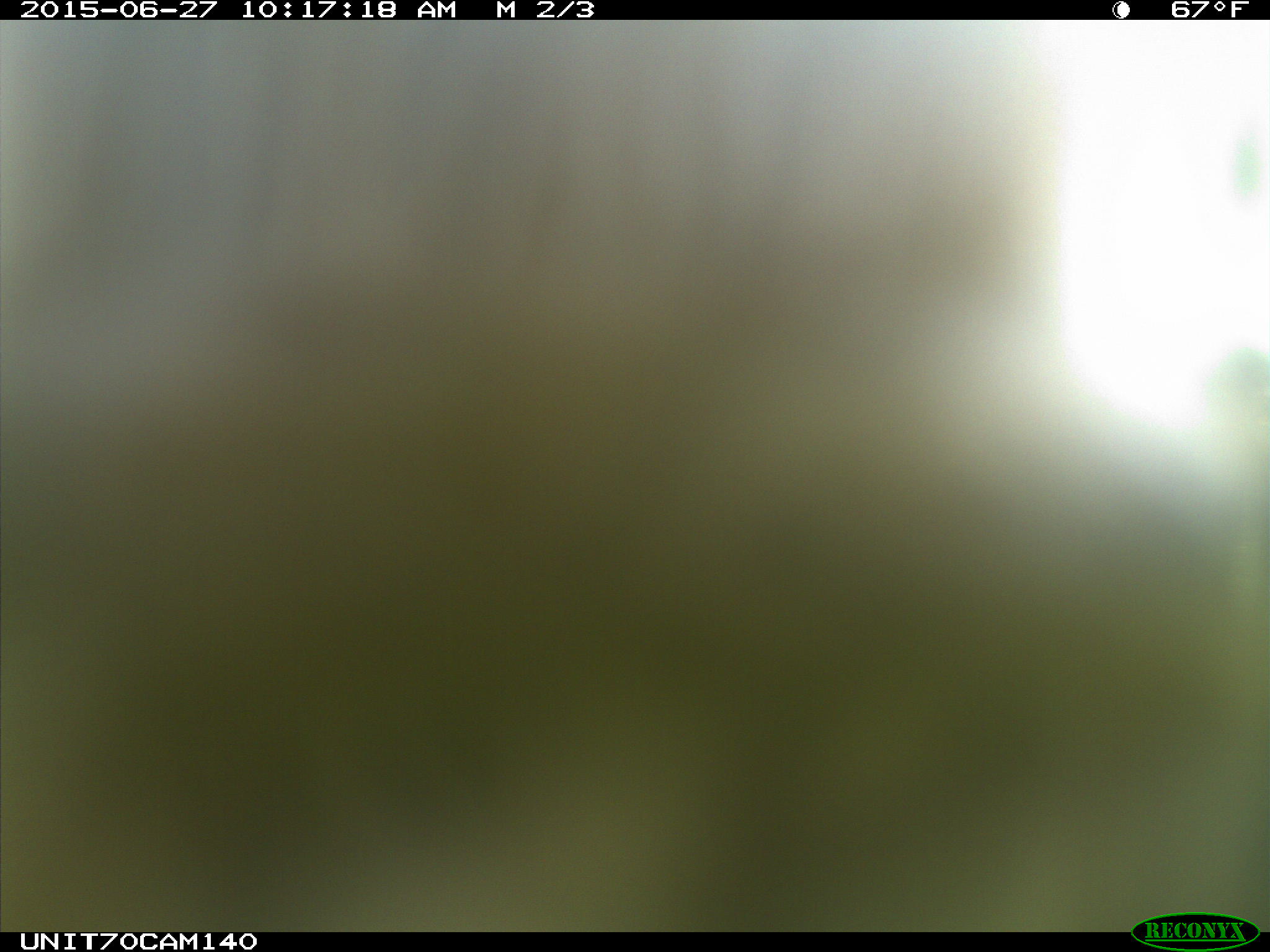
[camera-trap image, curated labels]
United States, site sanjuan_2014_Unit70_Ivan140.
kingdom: Animalia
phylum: Chordata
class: Aves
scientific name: Aves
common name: birds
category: unidentified bird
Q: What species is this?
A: Unidentified bird (birds) (Aves).